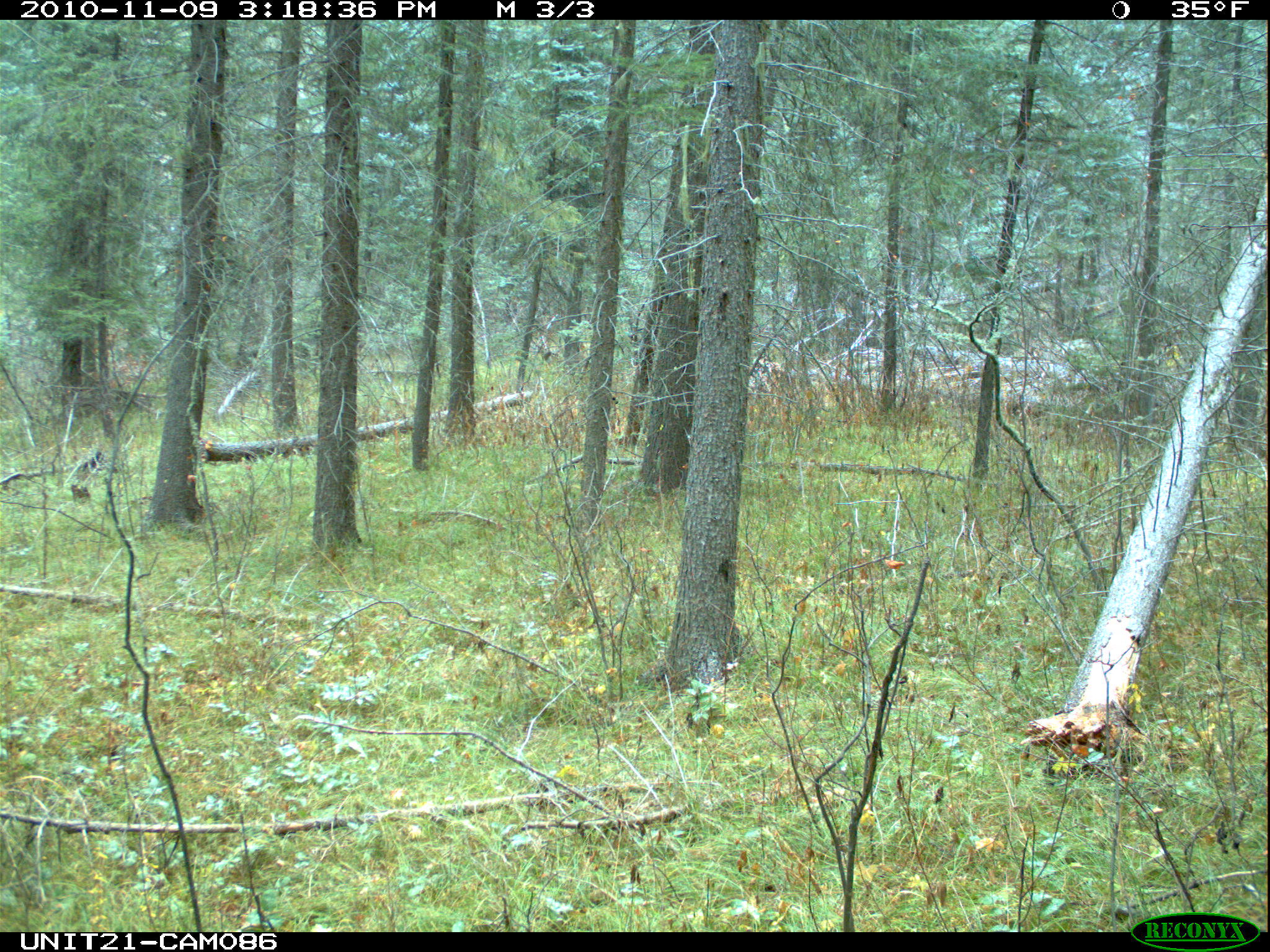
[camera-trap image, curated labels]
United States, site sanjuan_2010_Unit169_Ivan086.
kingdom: Animalia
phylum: Chordata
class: Mammalia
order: Artiodactyla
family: Cervidae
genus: Odocoileus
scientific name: Odocoileus hemionus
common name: mule deer